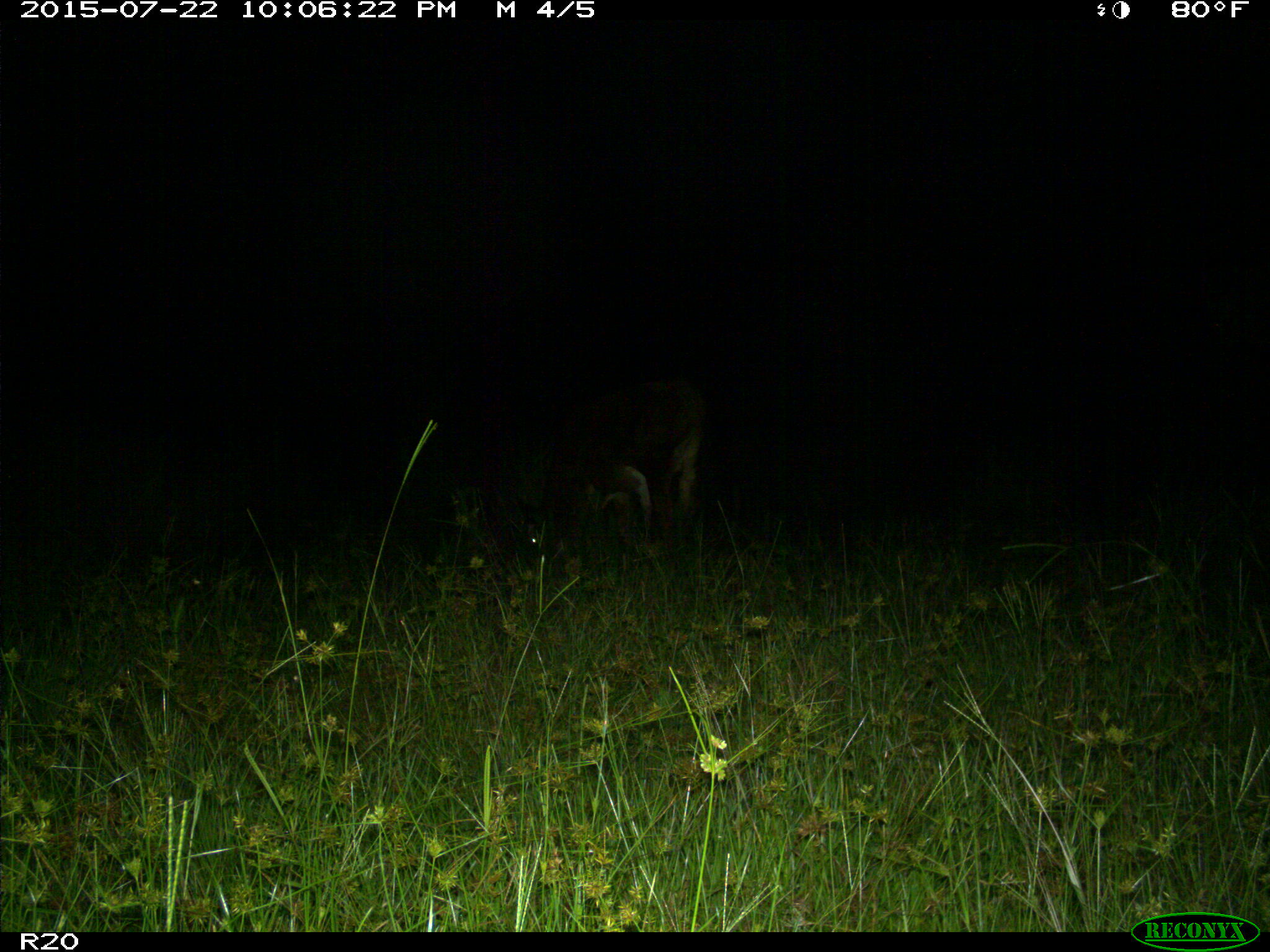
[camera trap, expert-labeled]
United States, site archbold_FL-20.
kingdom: Animalia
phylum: Chordata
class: Mammalia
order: Artiodactyla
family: Bovidae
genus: Bos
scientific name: Bos taurus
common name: domestic cow